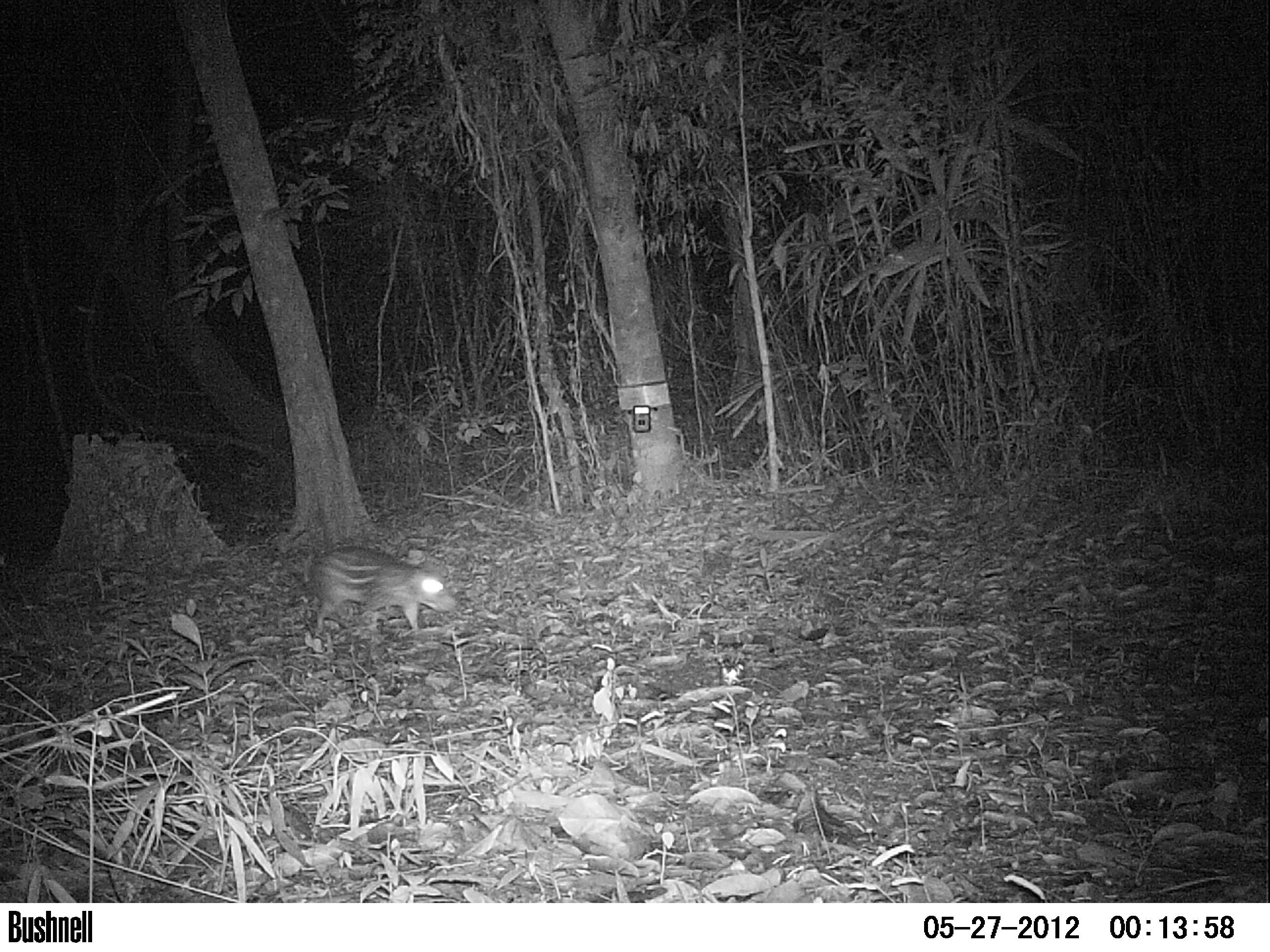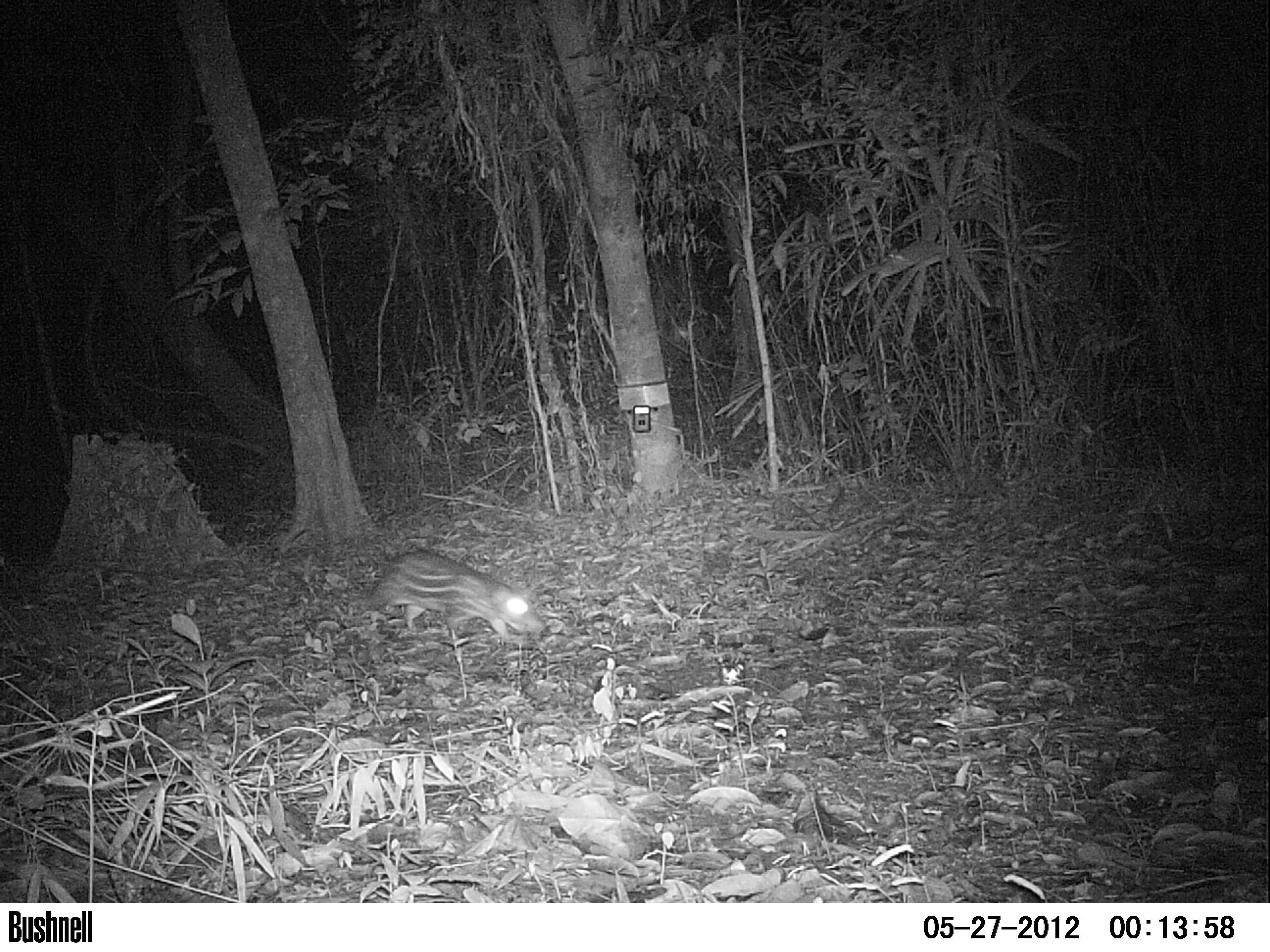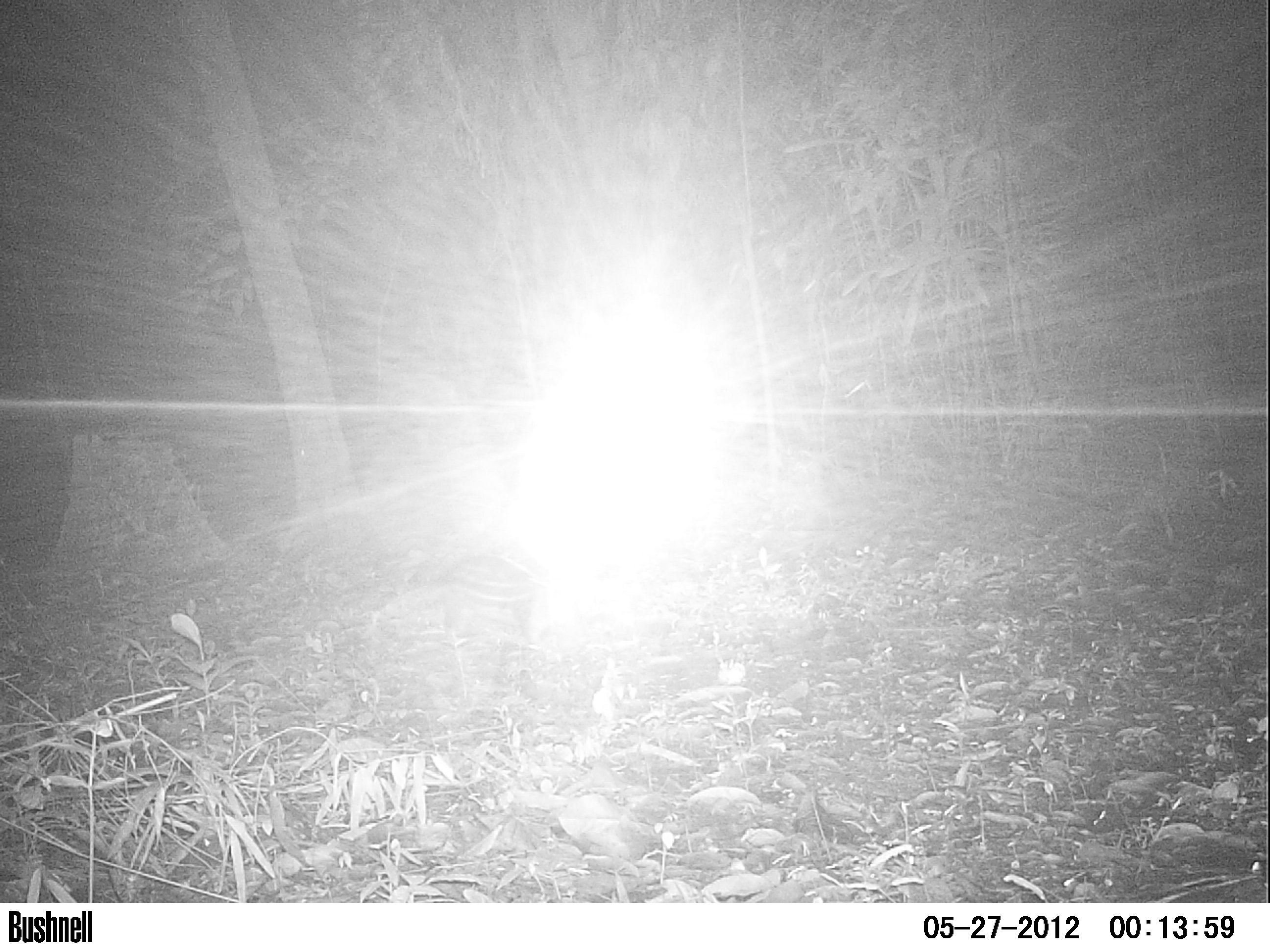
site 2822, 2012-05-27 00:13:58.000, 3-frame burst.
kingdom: Animalia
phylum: Chordata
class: Mammalia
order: Rodentia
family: Cuniculidae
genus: Cuniculus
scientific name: Cuniculus paca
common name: spotted paca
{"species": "Cuniculus paca (spotted paca)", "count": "1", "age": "adult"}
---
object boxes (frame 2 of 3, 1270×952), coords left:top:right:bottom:
cuniculus paca: 331:549:545:644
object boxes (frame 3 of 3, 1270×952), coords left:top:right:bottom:
cuniculus paca: 437:546:545:652